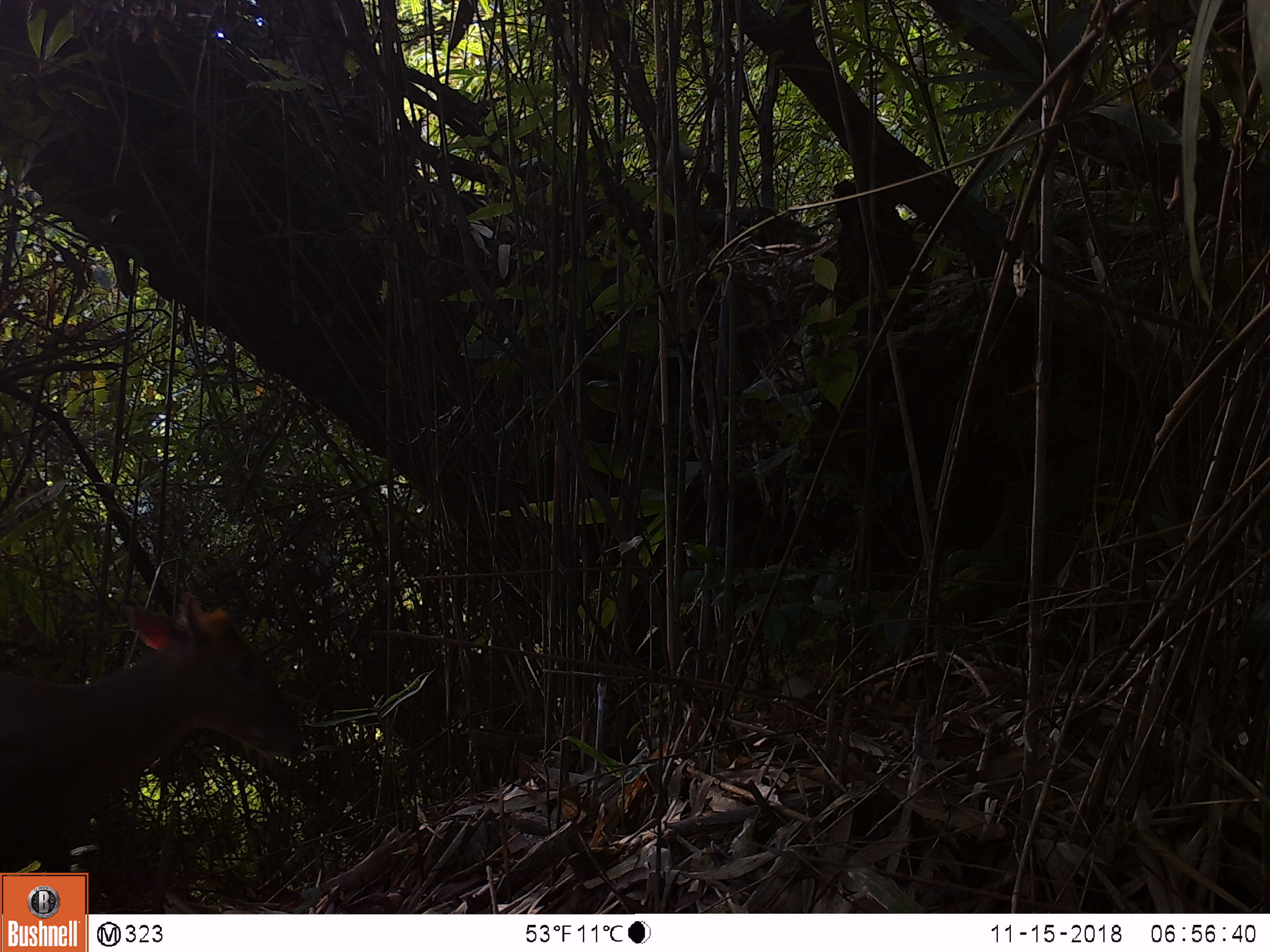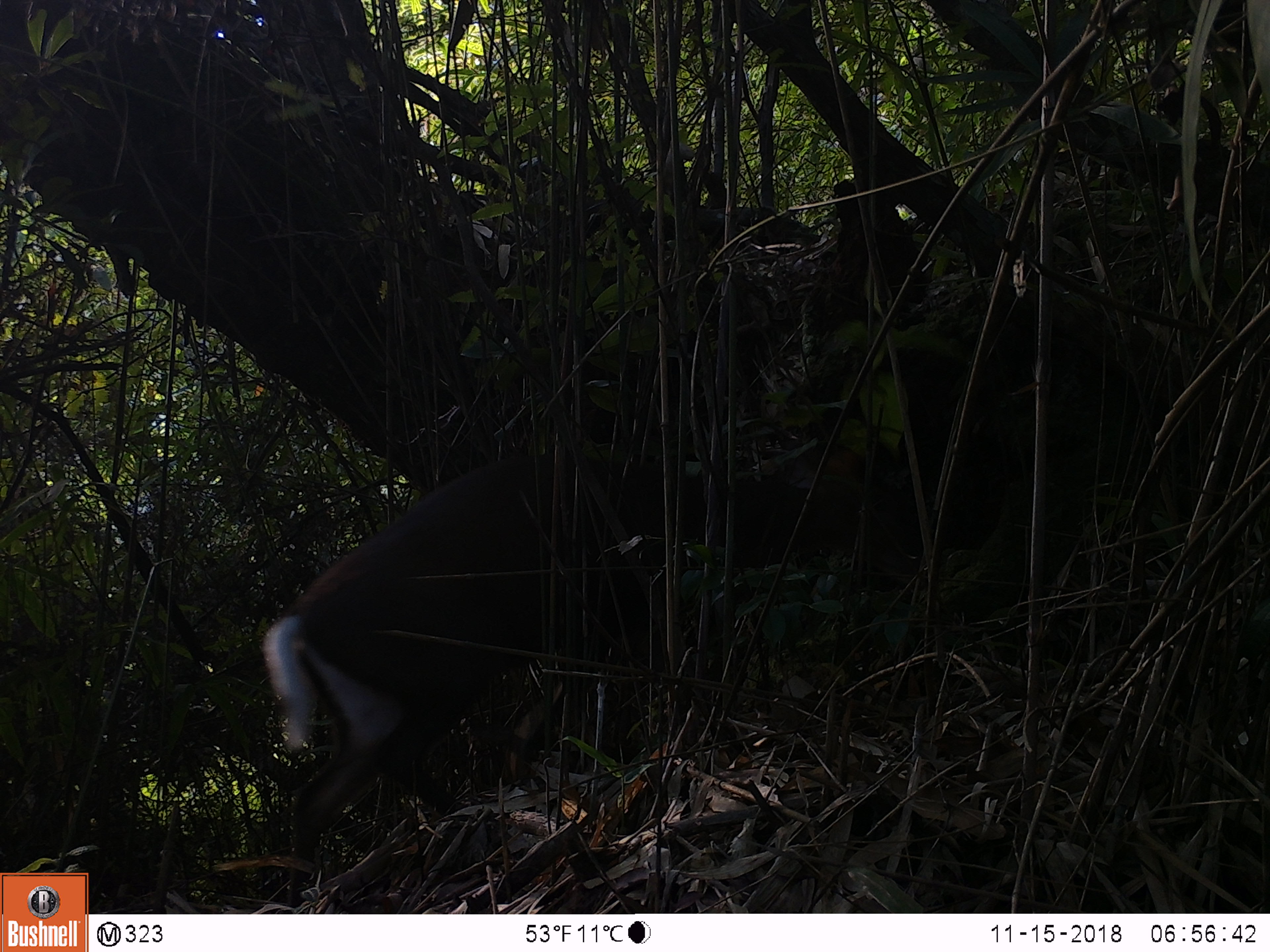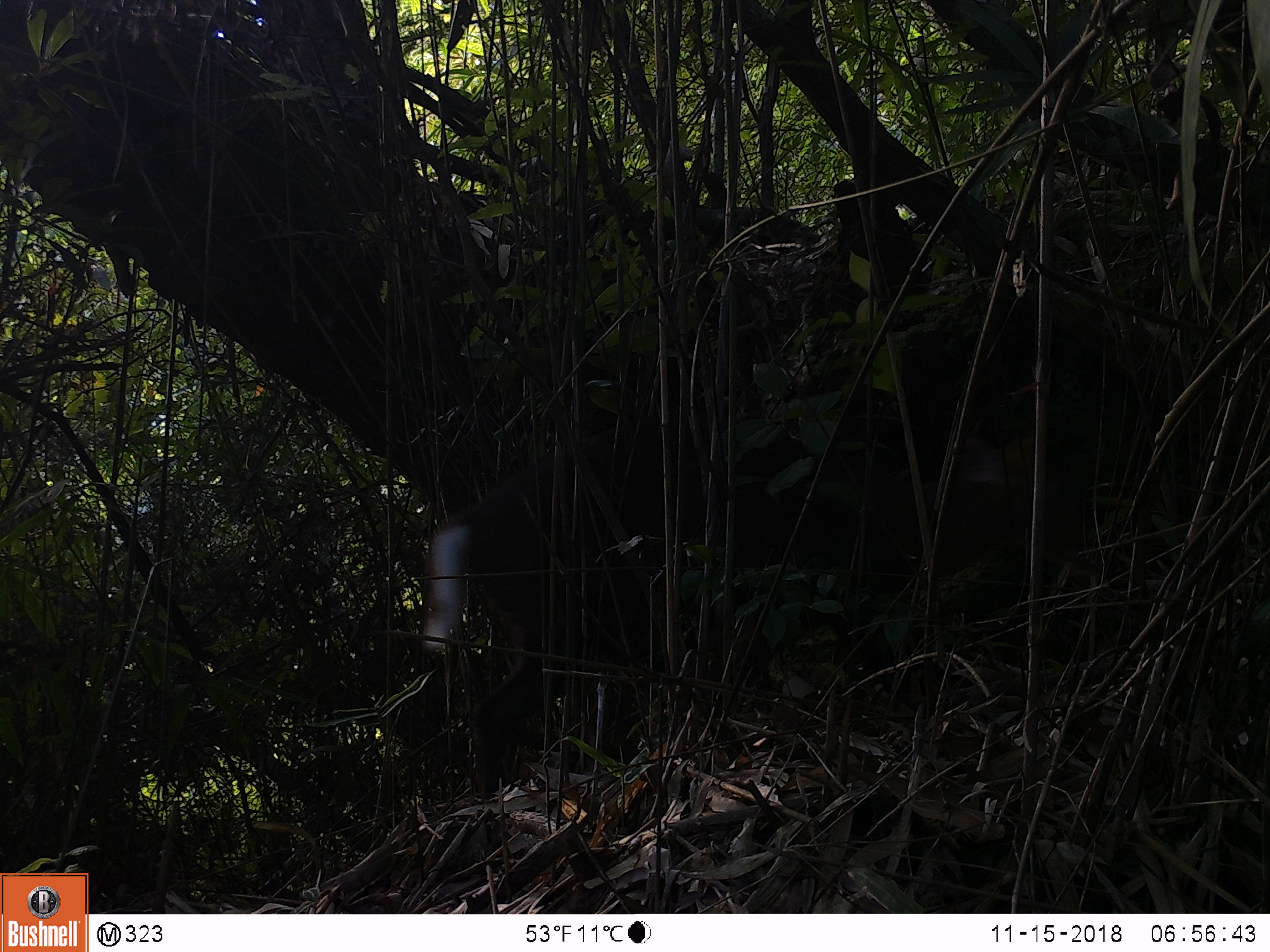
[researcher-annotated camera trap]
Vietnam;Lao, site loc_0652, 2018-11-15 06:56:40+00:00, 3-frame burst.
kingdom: Animalia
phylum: Chordata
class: Mammalia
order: Artiodactyla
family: Cervidae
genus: Muntiacus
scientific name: Muntiacus rooseveltorum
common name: roosevelt's muntjac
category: roosevelts muntjac group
Roosevelts muntjac group (roosevelt's muntjac) (Muntiacus rooseveltorum). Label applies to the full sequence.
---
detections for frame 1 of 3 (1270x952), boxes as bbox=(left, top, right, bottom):
roosevelts muntjac group: bbox=(0, 593, 300, 873)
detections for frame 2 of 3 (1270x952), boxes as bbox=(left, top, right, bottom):
roosevelts muntjac group: bbox=(259, 443, 924, 906)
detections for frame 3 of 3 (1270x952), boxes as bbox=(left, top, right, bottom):
roosevelts muntjac group: bbox=(420, 412, 793, 799)